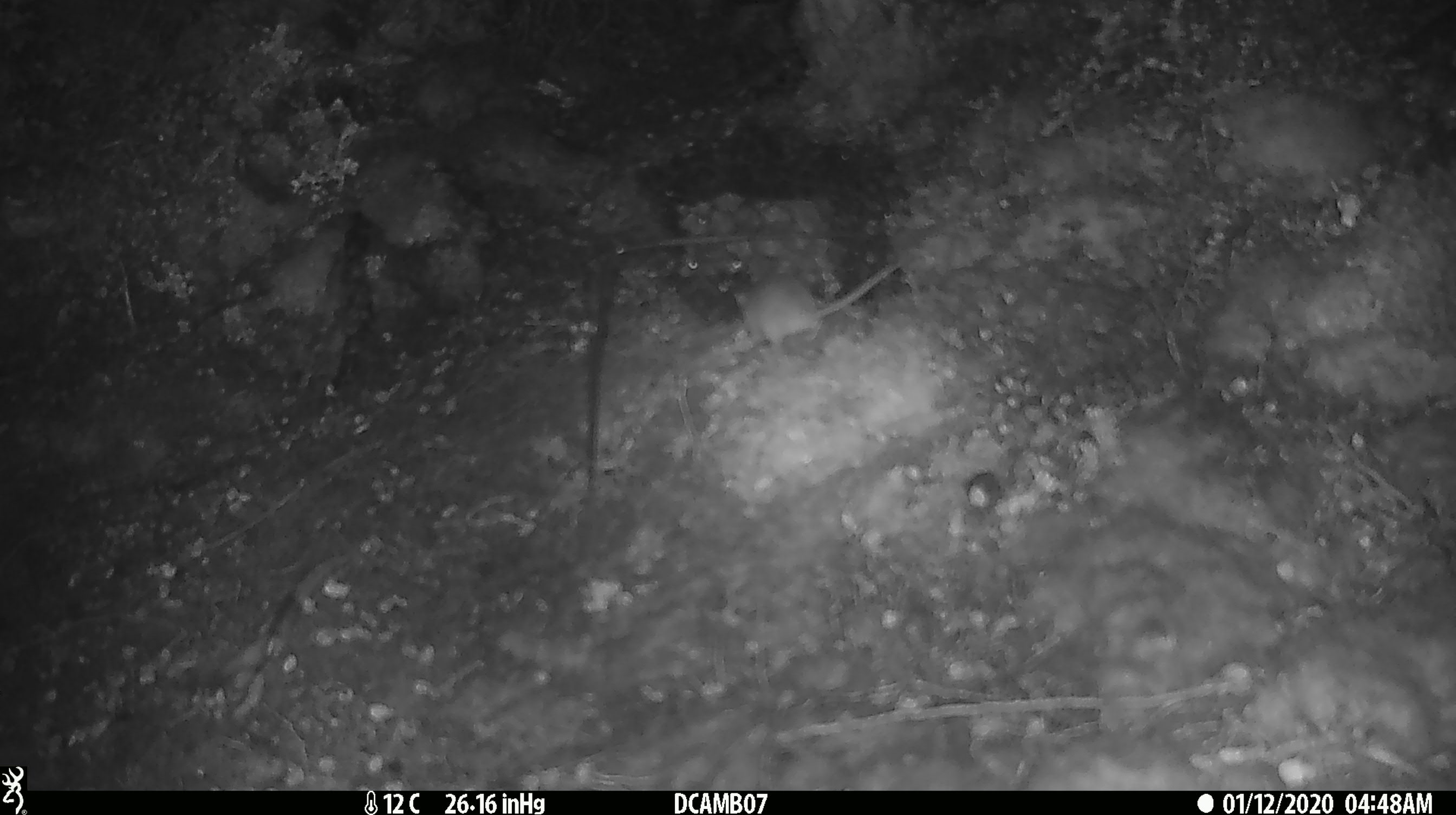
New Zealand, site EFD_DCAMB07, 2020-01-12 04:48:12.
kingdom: Animalia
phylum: Chordata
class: Mammalia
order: Rodentia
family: Muridae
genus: Mus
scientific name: Mus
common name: mouse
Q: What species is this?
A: Mouse (Mus).